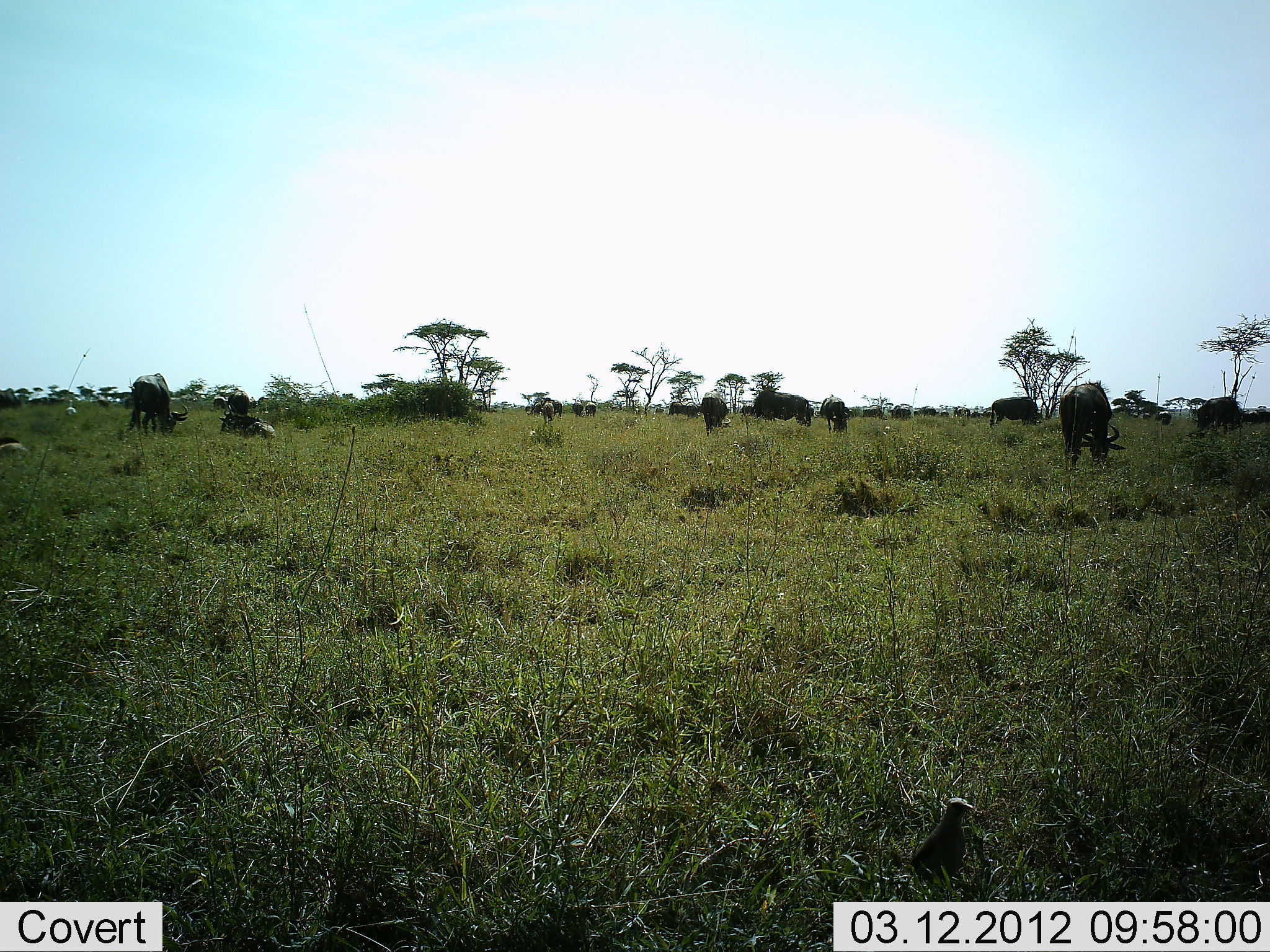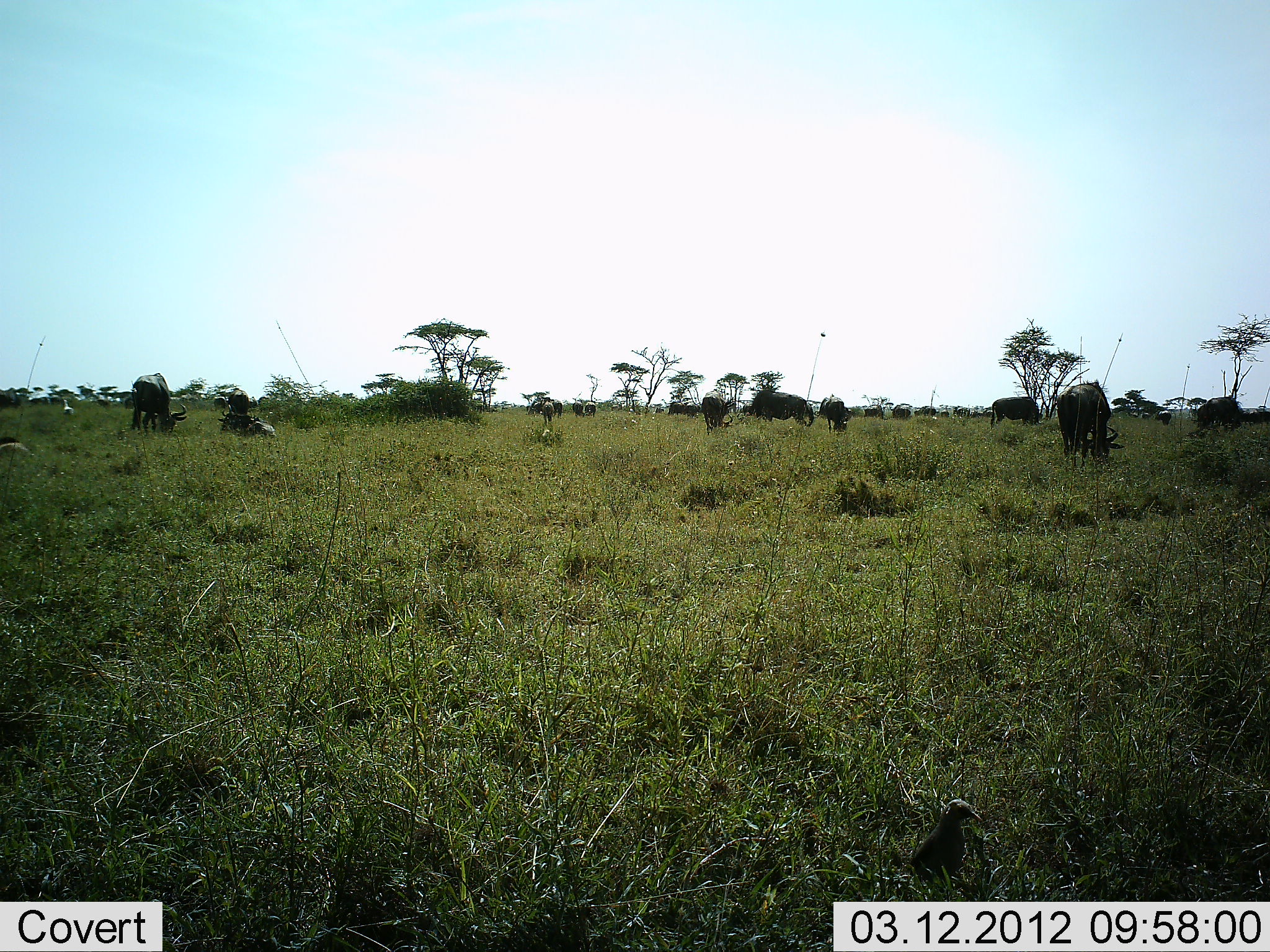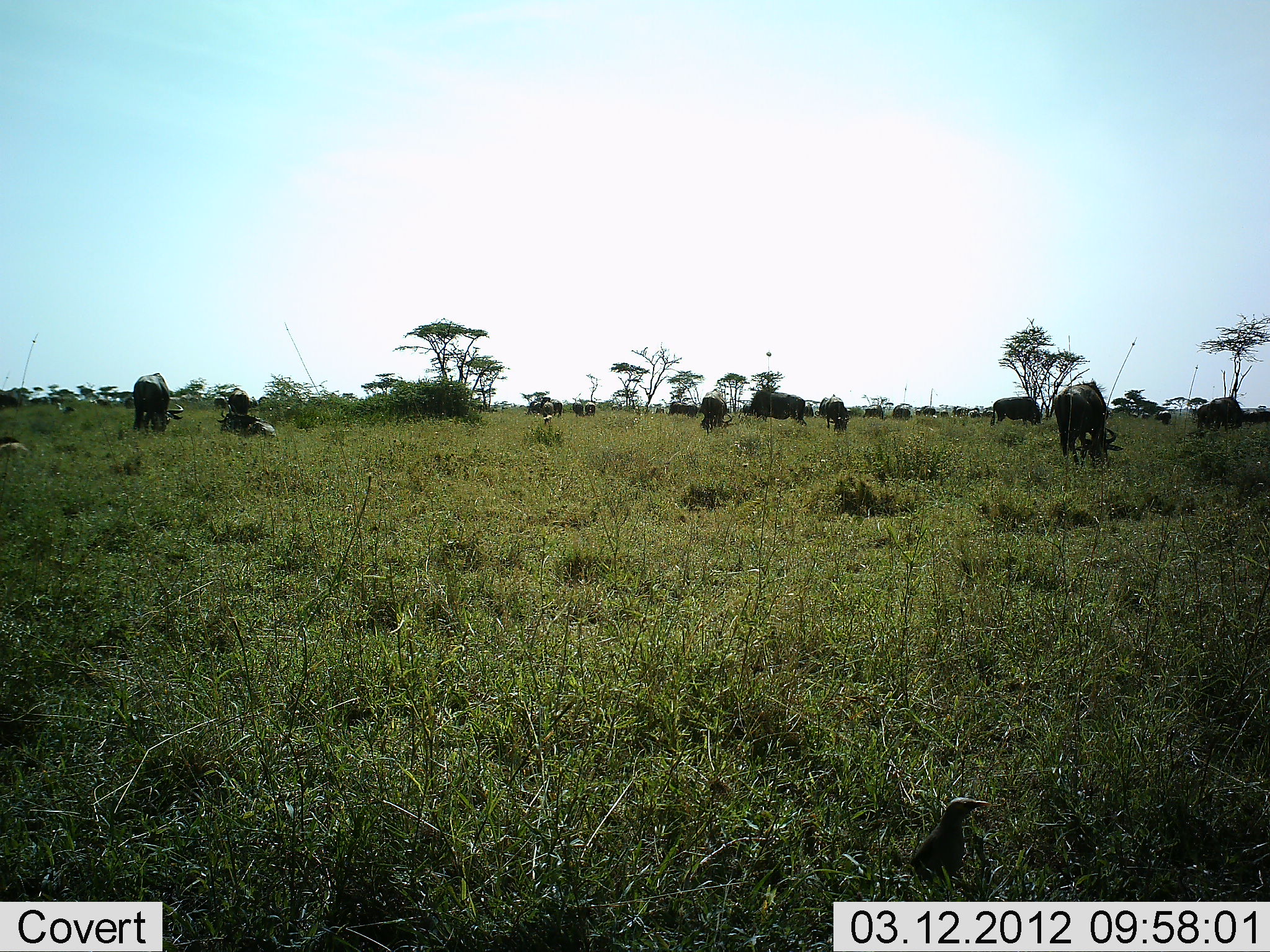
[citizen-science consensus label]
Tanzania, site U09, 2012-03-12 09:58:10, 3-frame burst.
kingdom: Animalia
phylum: Chordata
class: Mammalia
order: Artiodactyla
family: Bovidae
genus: Connochaetes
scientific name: Connochaetes taurinus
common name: blue wildebeest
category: wildebeest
Wildebeest (blue wildebeest) (Connochaetes taurinus), count 11-50. Behavior (volunteer vote fractions): standing 57%, resting 38%, moving 14%, interacting 5%. Young present (vote fraction): 5%. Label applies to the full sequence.